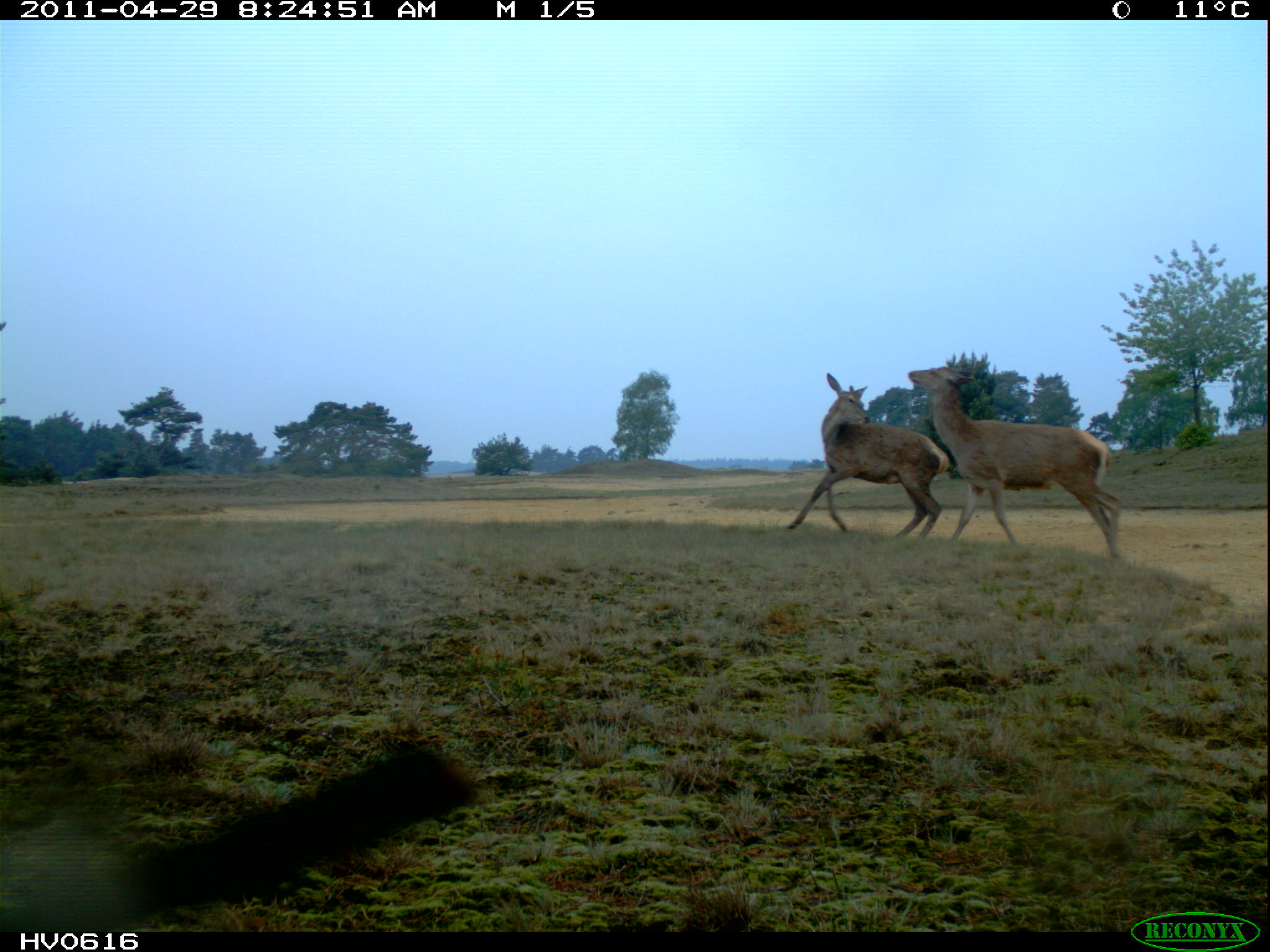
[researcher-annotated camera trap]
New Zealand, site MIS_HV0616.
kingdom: Animalia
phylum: Chordata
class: Mammalia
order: Artiodactyla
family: Cervidae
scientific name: Cervidae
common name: deer